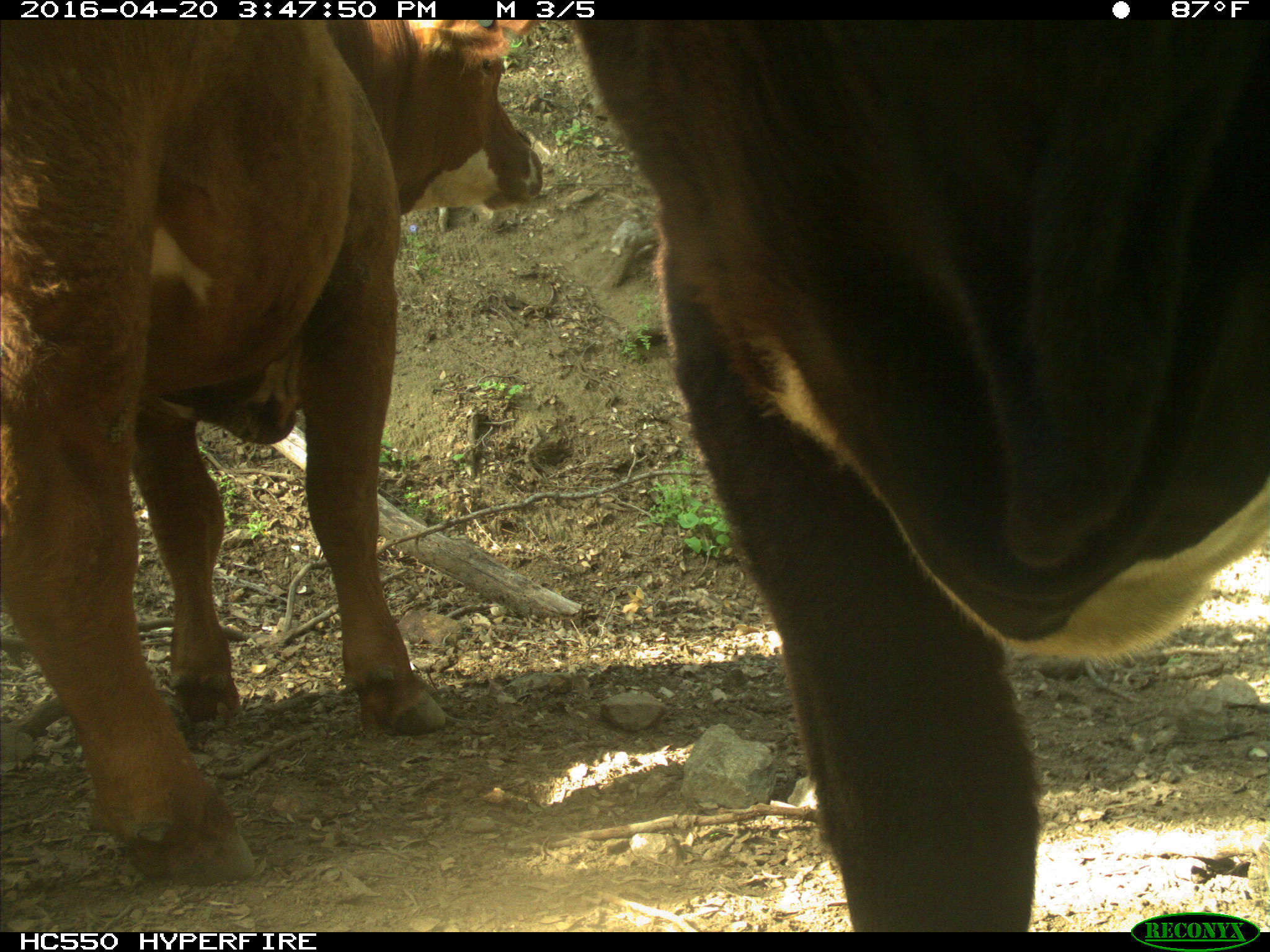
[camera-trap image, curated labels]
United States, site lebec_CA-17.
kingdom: Animalia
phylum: Chordata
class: Mammalia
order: Artiodactyla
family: Bovidae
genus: Bos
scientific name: Bos taurus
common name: domestic cow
Bos taurus (domestic cow).